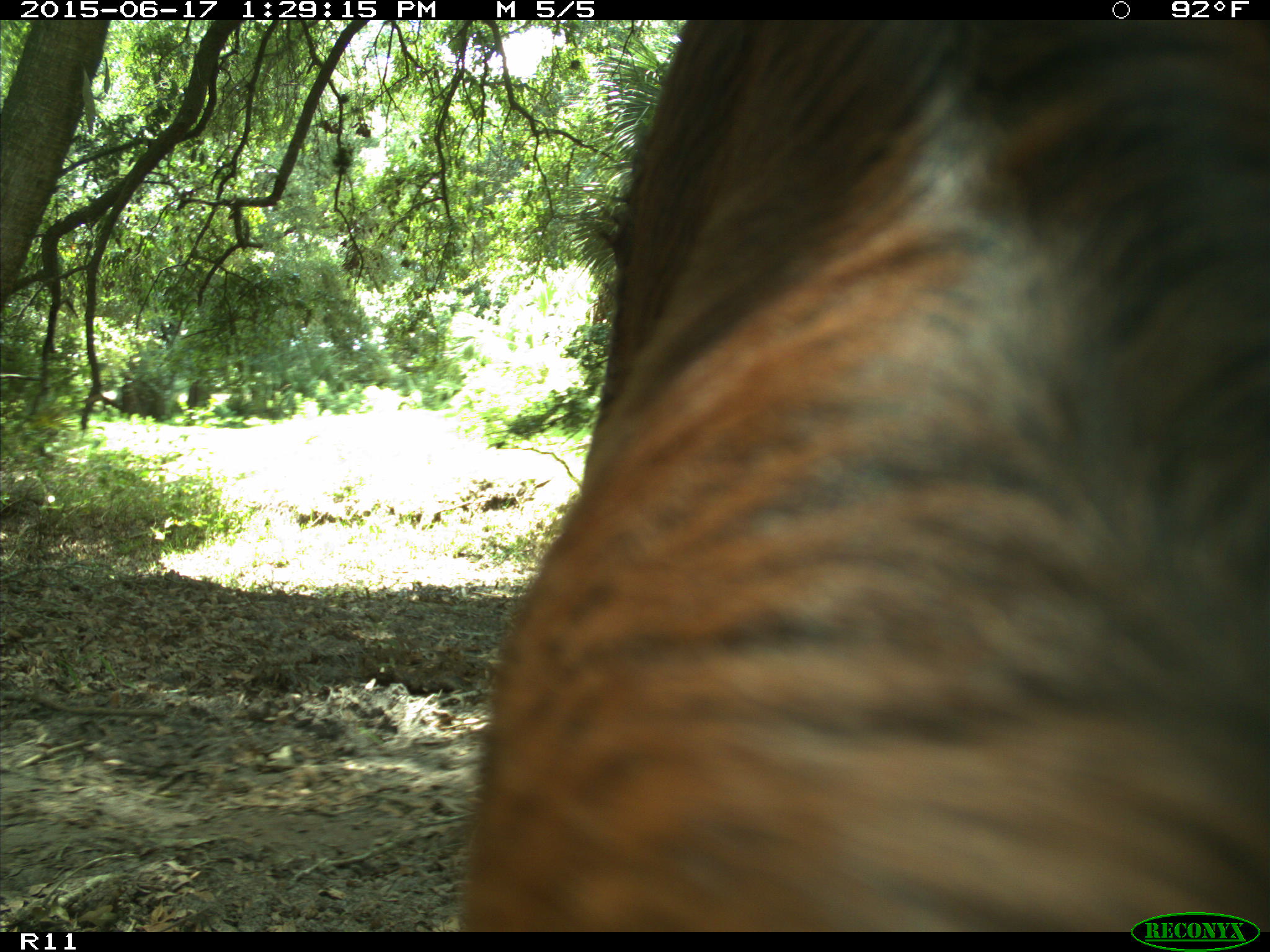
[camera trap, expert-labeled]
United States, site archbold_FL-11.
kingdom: Animalia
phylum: Chordata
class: Mammalia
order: Artiodactyla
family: Bovidae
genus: Bos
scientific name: Bos taurus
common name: domestic cow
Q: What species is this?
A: Bos taurus (domestic cow).